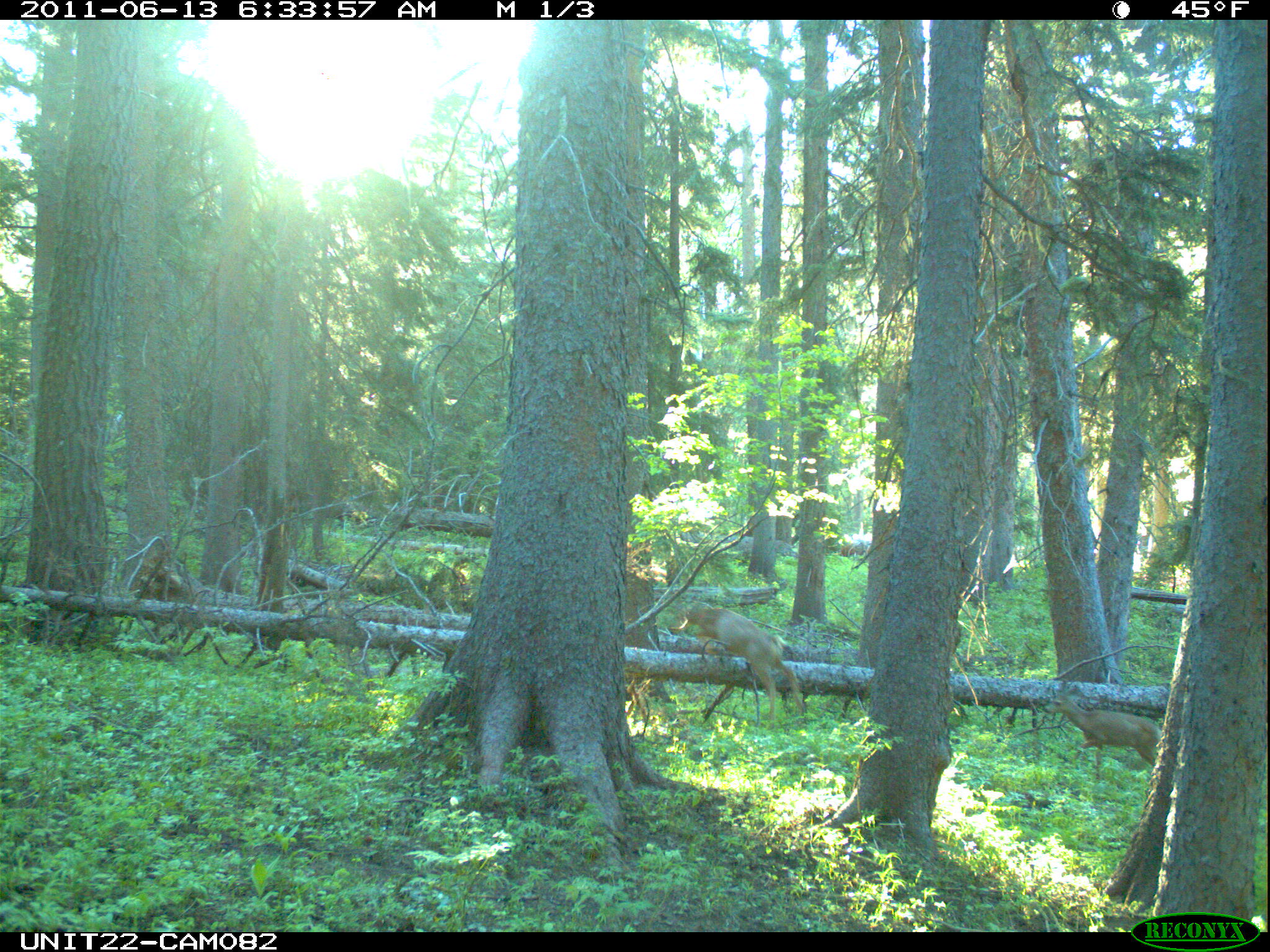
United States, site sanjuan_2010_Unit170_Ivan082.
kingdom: Animalia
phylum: Chordata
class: Mammalia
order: Artiodactyla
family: Cervidae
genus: Odocoileus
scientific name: Odocoileus hemionus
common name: mule deer